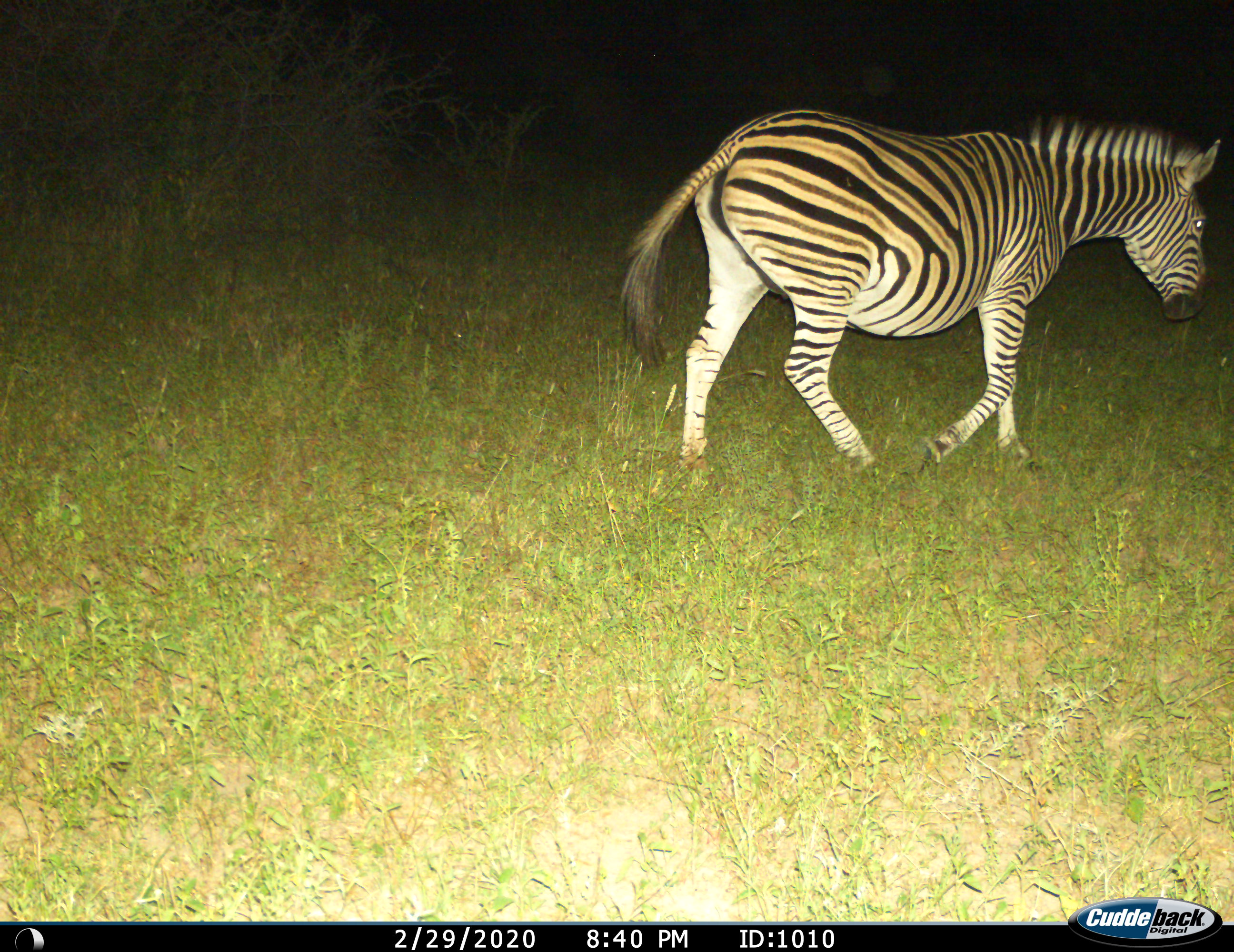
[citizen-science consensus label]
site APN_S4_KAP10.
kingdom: Animalia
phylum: Chordata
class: Mammalia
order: Perissodactyla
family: Equidae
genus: Equus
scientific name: Equus quagga burchellii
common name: burchell's zebra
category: zebraburchells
Zebraburchells (burchell's zebra) (Equus quagga burchellii), count 1. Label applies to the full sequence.